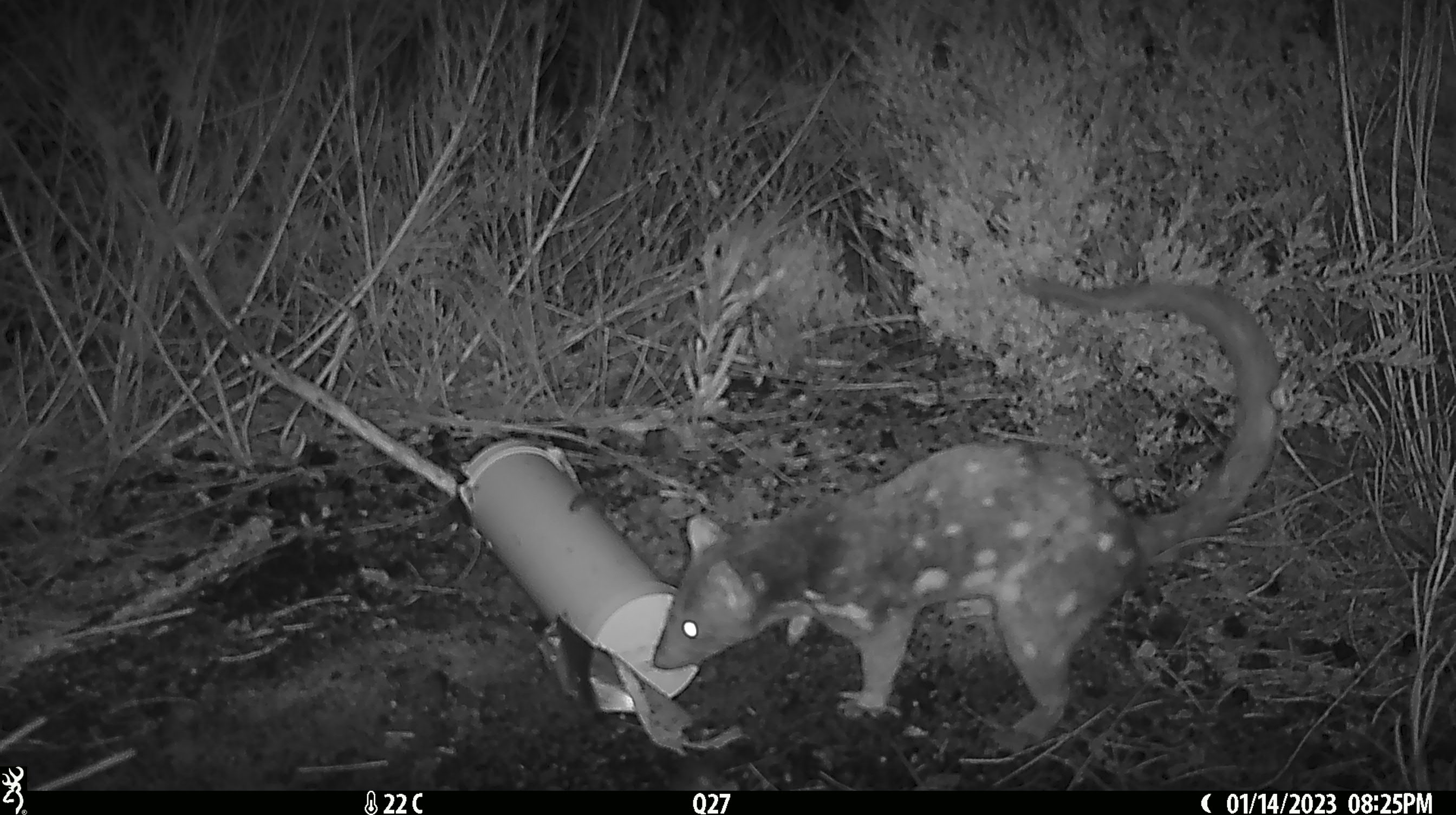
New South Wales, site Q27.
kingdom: Animalia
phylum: Chordata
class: Mammalia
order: Dasyuromorphia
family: Dasyuridae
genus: Dasyurus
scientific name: Dasyurus maculatus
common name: spotted-tailed quoll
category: quoll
Quoll (spotted-tailed quoll) (Dasyurus maculatus).